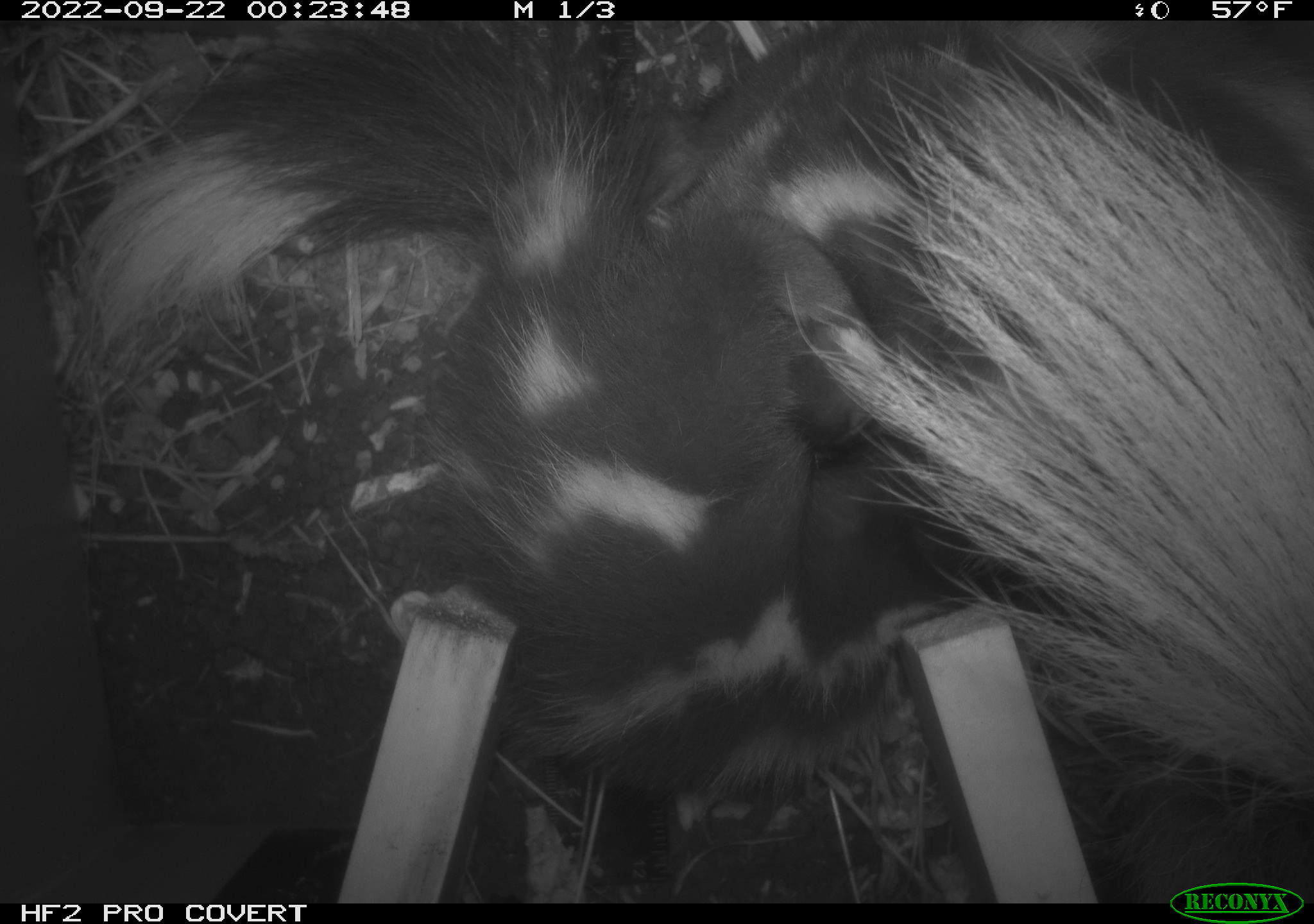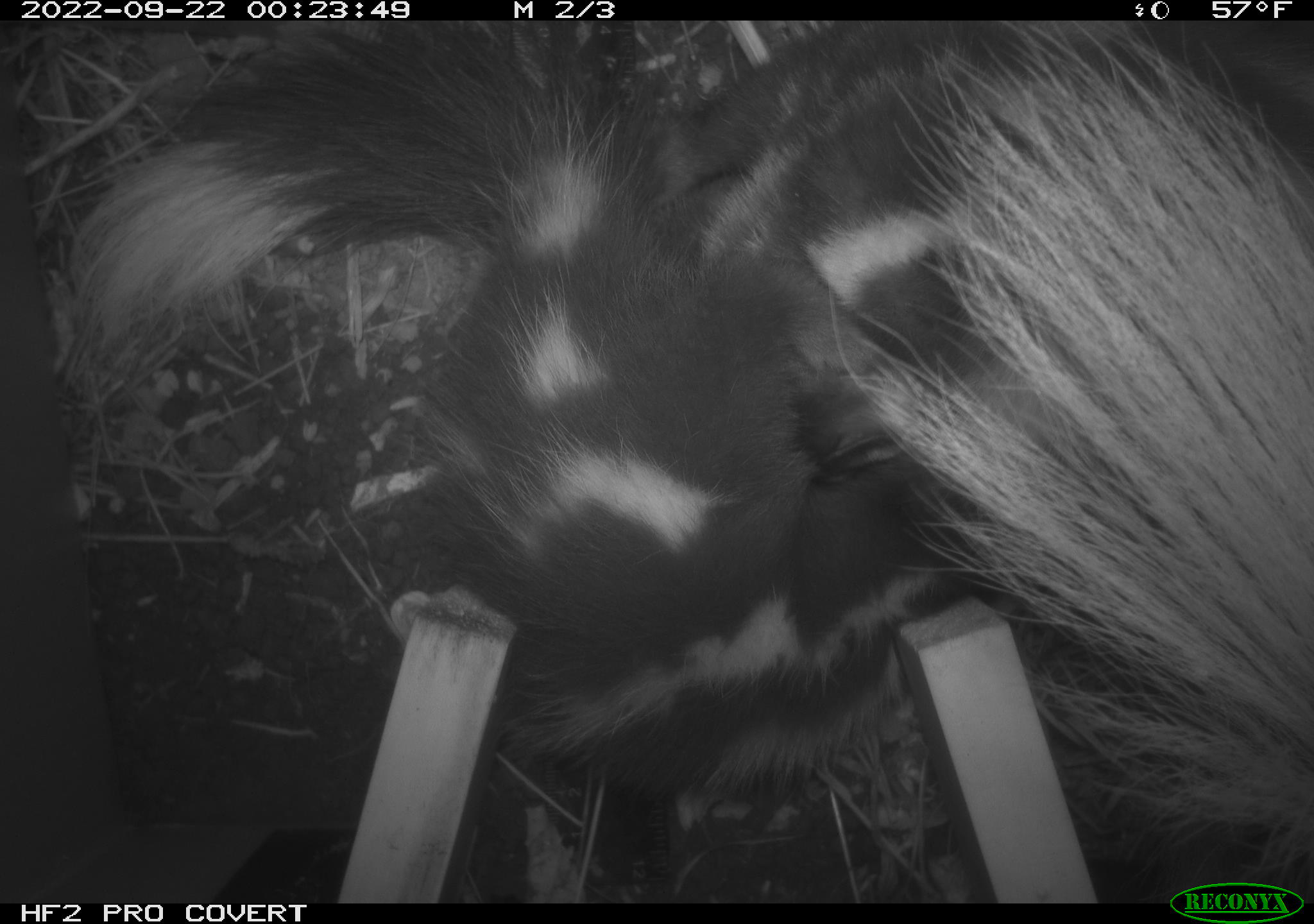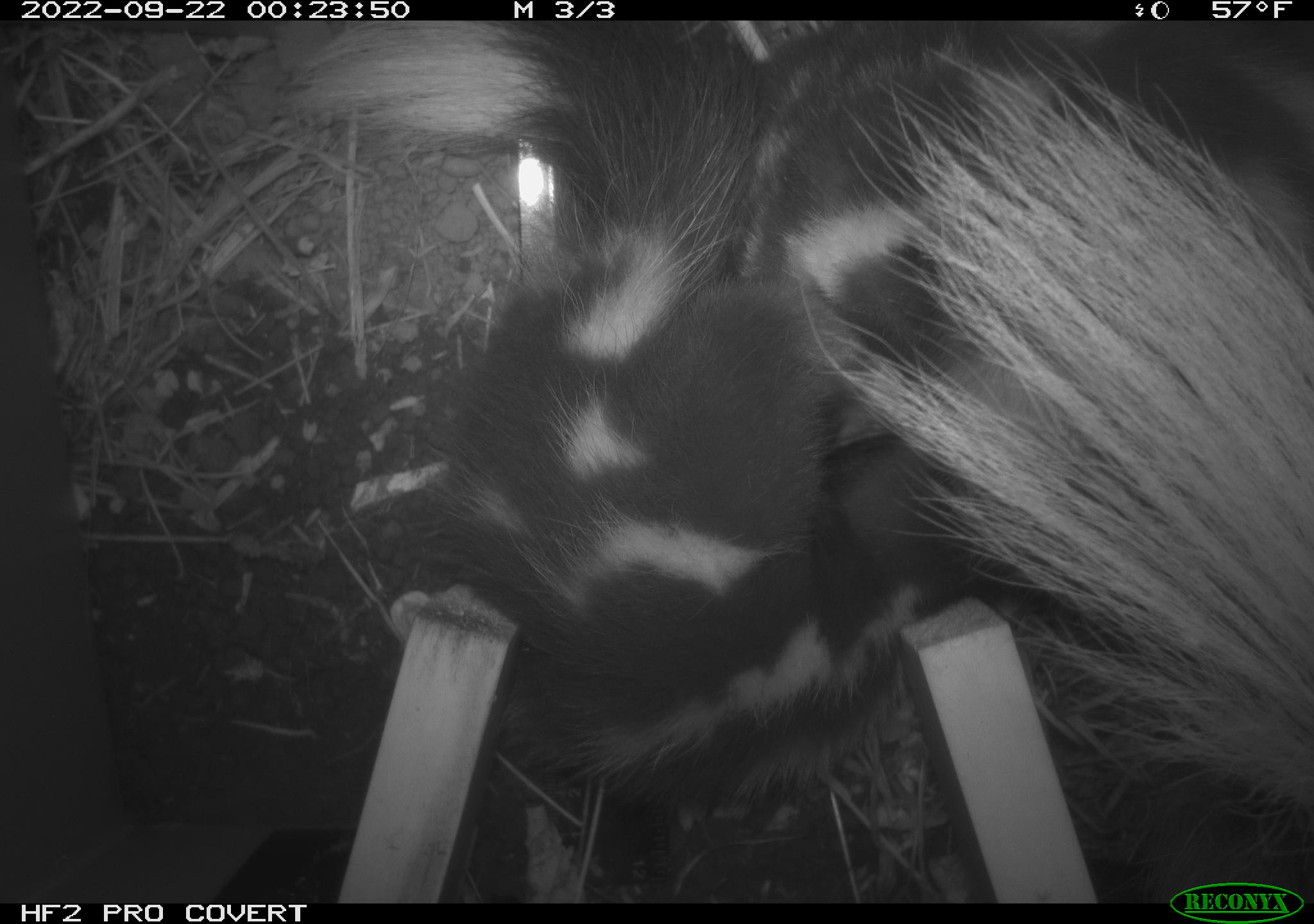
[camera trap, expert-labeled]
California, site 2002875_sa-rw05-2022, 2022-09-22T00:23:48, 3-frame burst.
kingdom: Animalia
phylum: Chordata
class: Mammalia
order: Carnivora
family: Mephitidae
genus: Spilogale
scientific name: Spilogale gracilis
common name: western spotted skunk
Western spotted skunk (Spilogale gracilis).